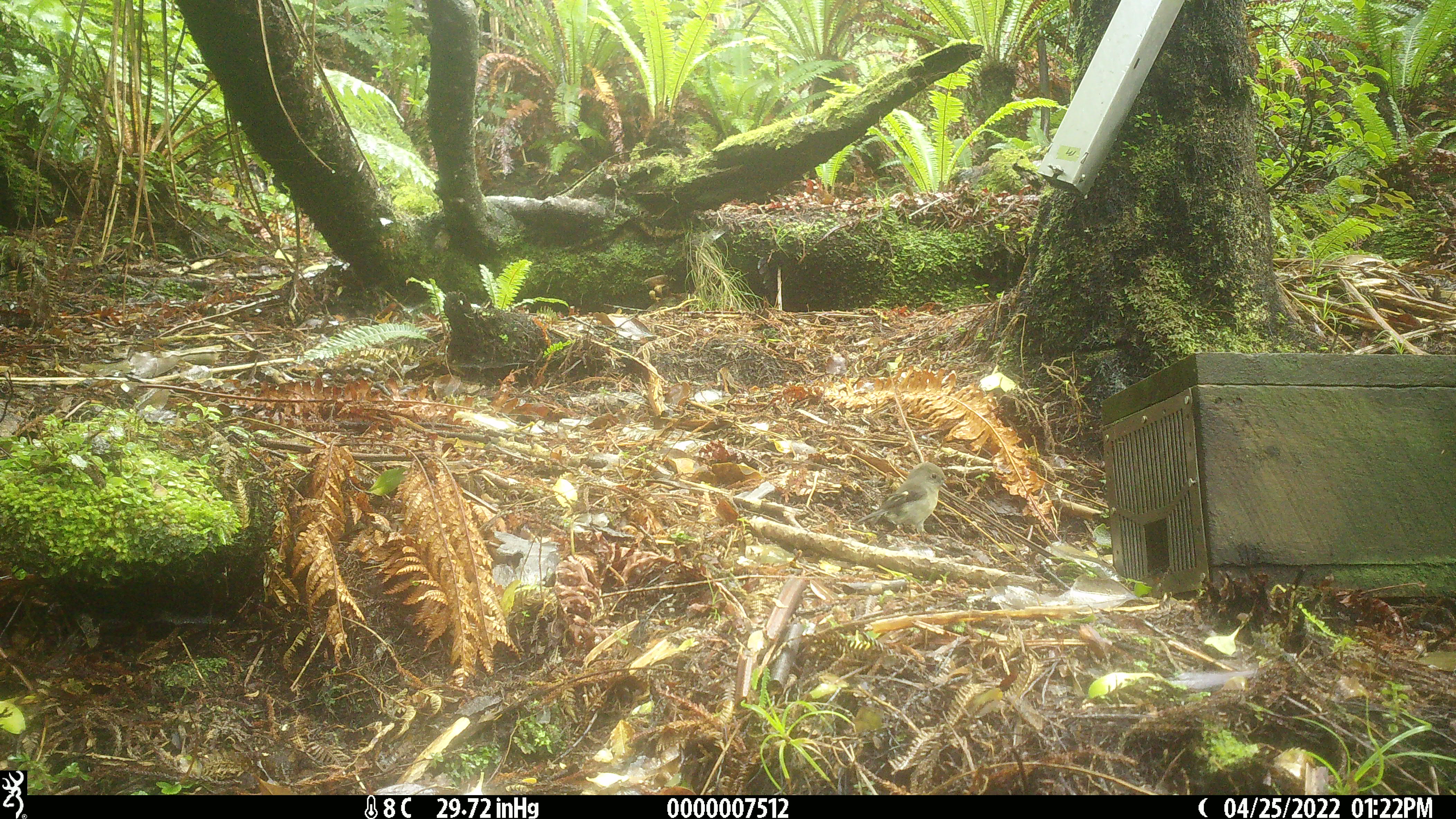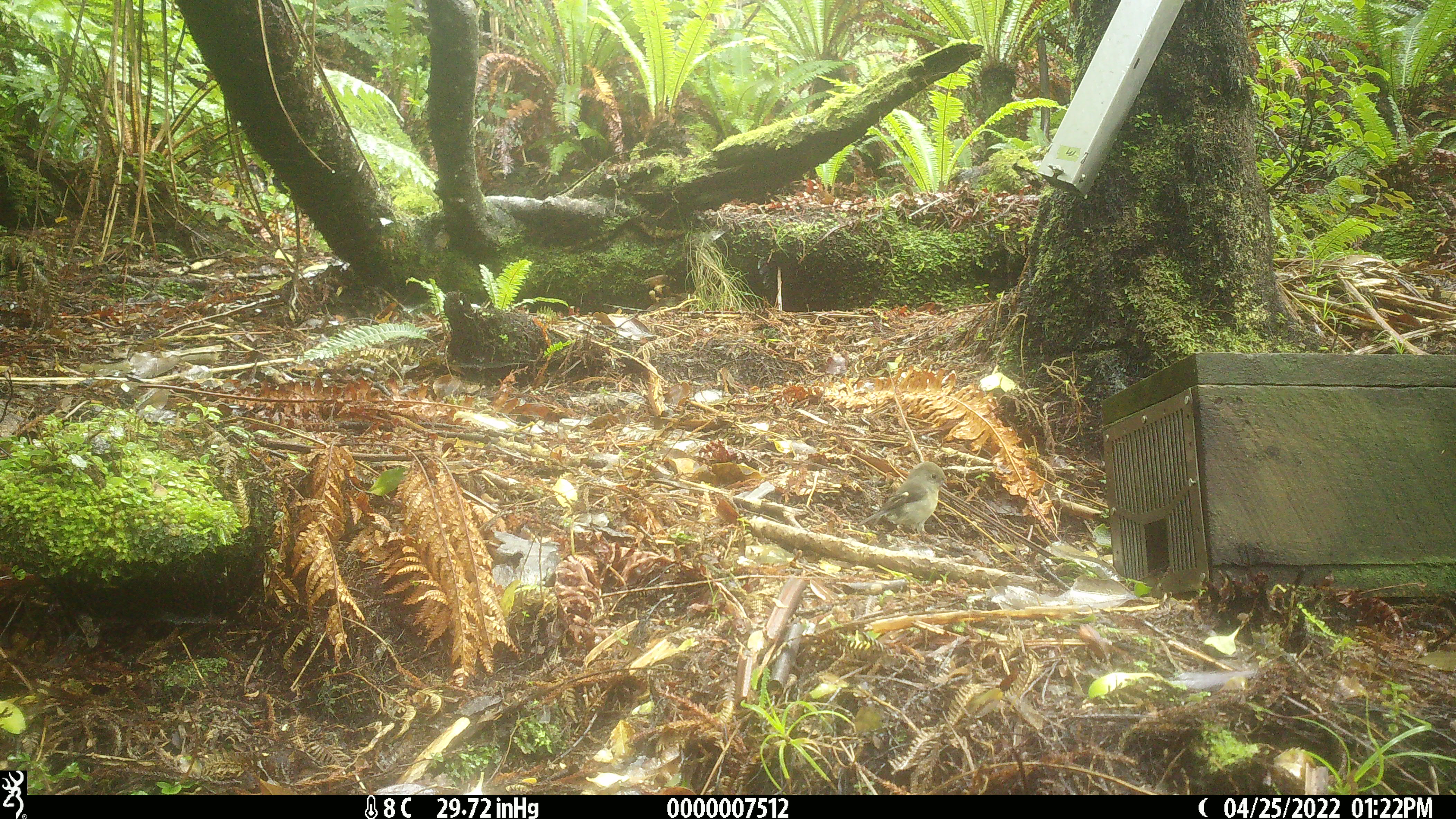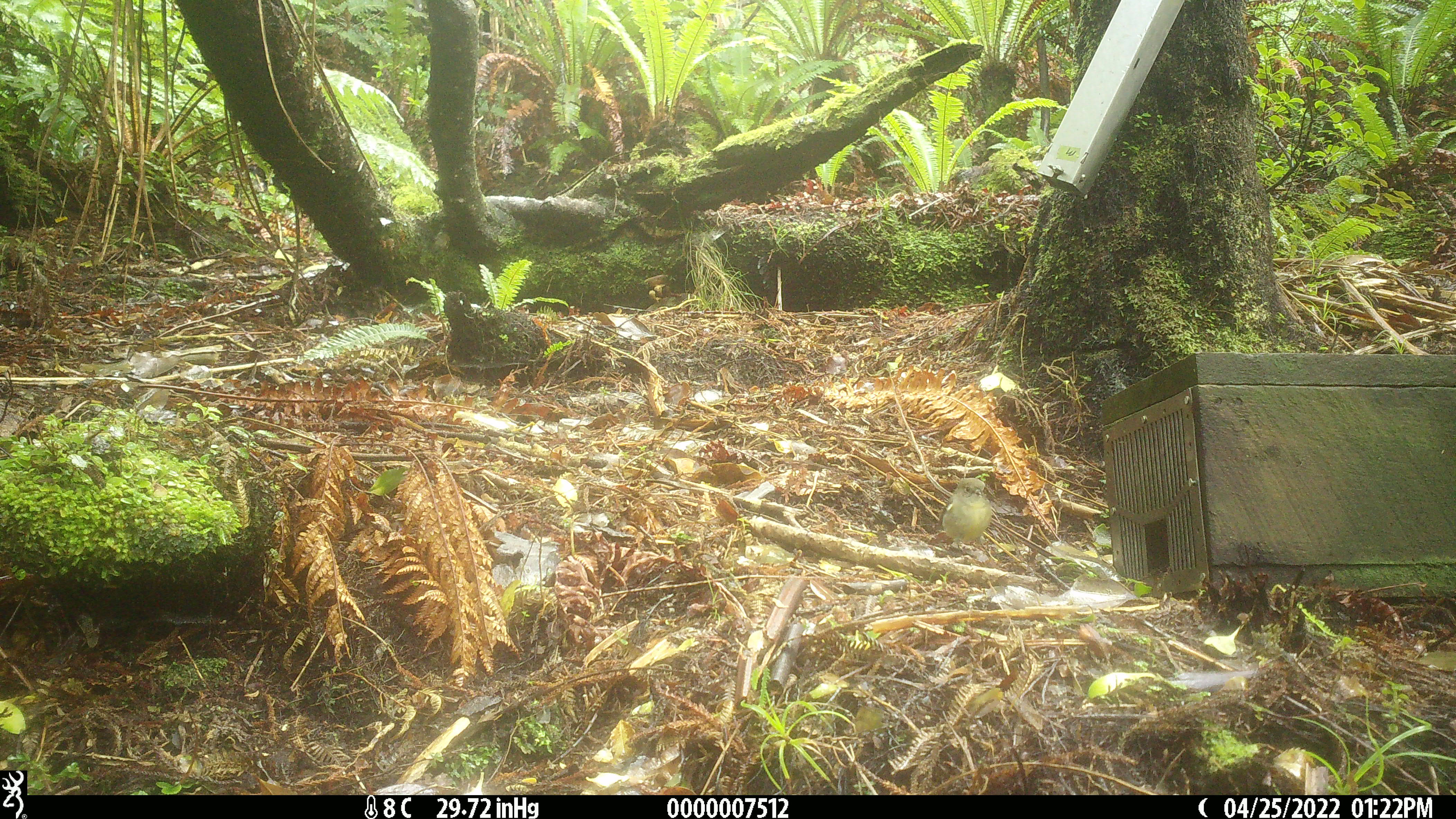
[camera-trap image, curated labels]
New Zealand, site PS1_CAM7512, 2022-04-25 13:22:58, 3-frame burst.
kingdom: Animalia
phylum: Chordata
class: Aves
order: Passeriformes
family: Petroicidae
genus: Petroica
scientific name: Petroica macrocephala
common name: tomtit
Tomtit (Petroica macrocephala).